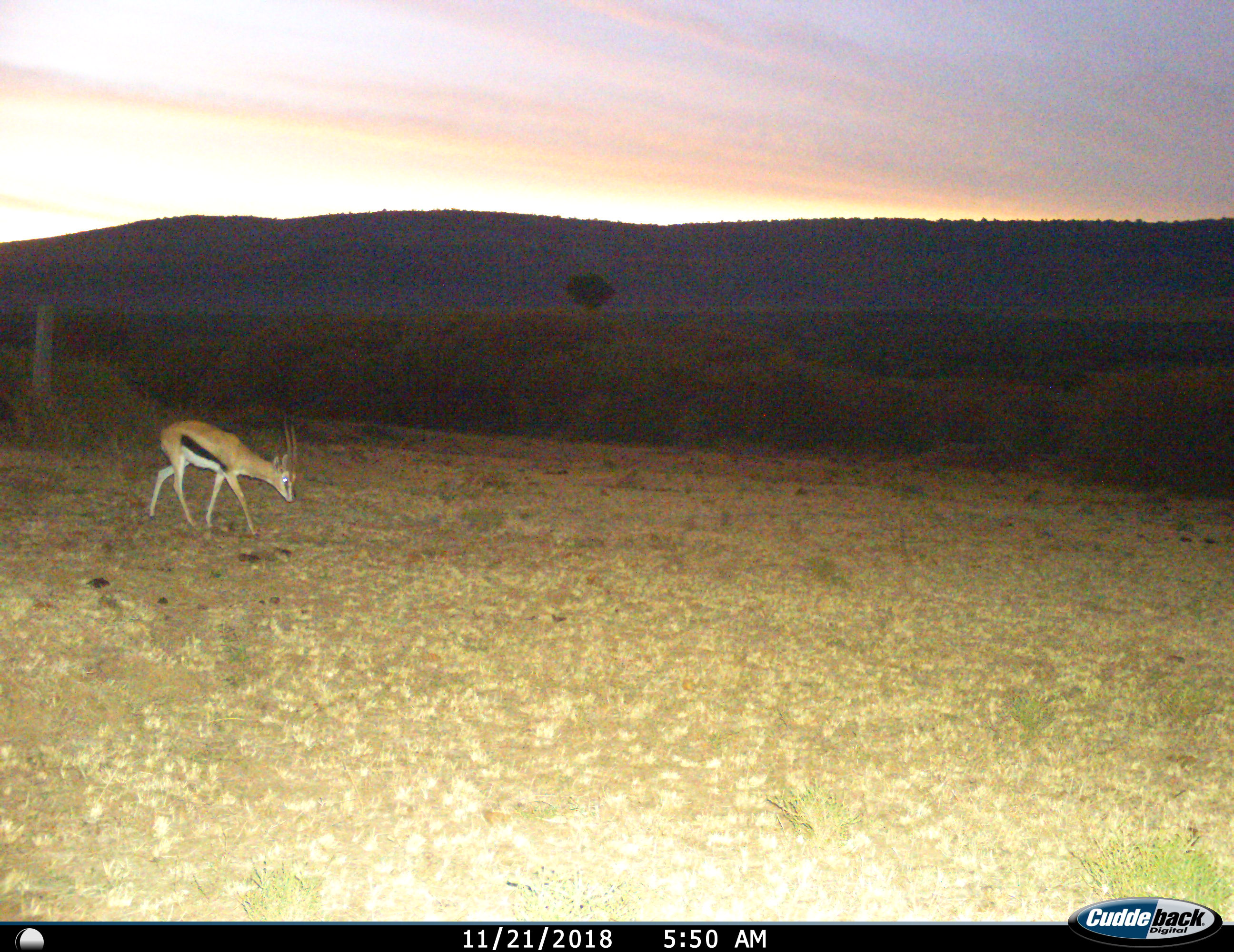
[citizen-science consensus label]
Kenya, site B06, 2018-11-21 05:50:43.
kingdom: Animalia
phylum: Chordata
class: Mammalia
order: Artiodactyla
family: Bovidae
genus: Eudorcas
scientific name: Eudorcas thomsonii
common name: thomson's gazelle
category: gazellethomsons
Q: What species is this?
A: Gazellethomsons (thomson's gazelle) (Eudorcas thomsonii).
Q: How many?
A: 1.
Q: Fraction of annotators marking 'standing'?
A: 30%.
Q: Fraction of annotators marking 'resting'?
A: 0%.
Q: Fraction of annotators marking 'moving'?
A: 50%.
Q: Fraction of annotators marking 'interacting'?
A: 0%.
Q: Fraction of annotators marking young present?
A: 0%.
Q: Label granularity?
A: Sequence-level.